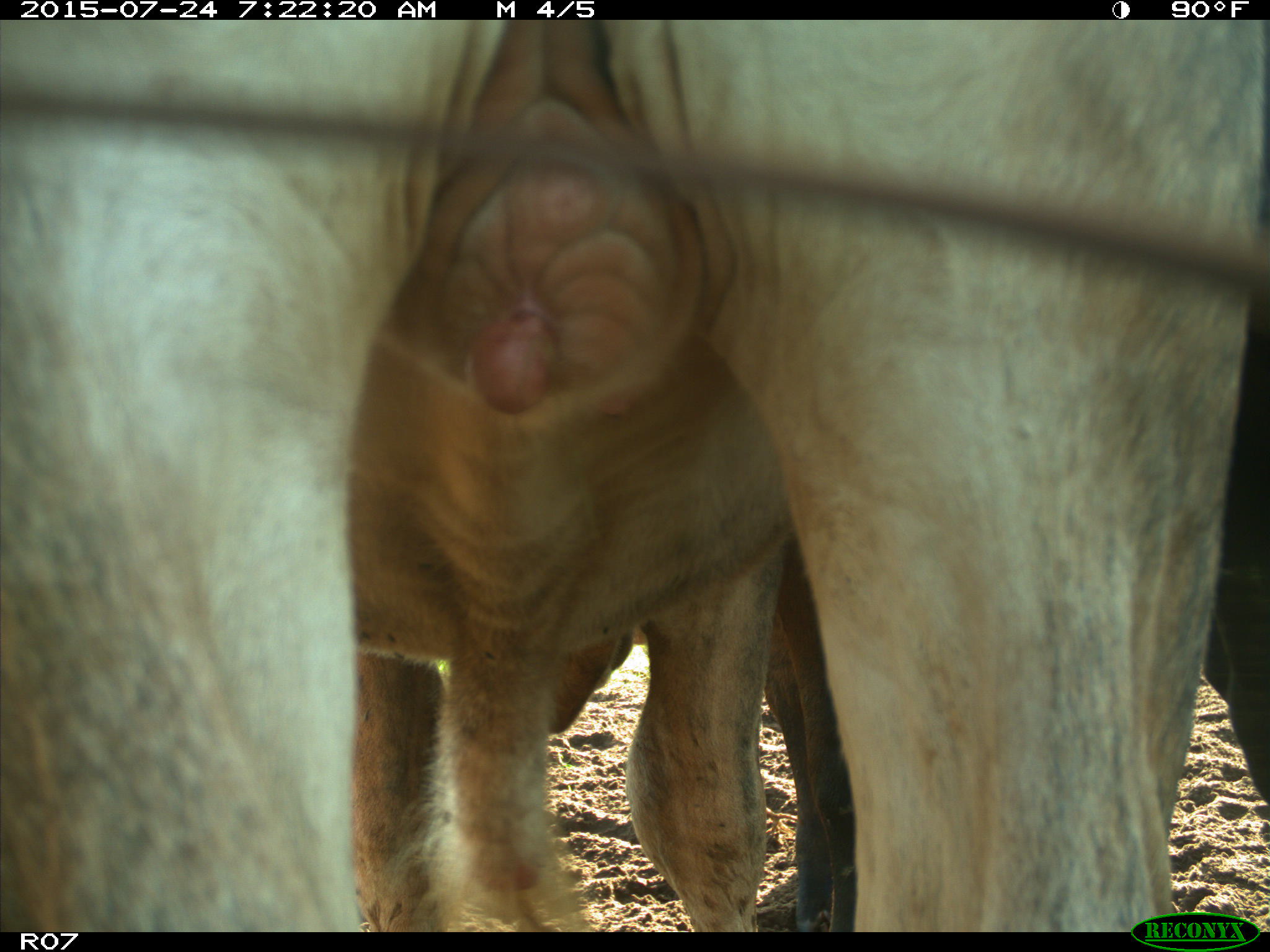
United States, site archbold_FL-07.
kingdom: Animalia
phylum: Chordata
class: Mammalia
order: Artiodactyla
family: Bovidae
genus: Bos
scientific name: Bos taurus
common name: domestic cow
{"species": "Bos taurus (domestic cow)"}